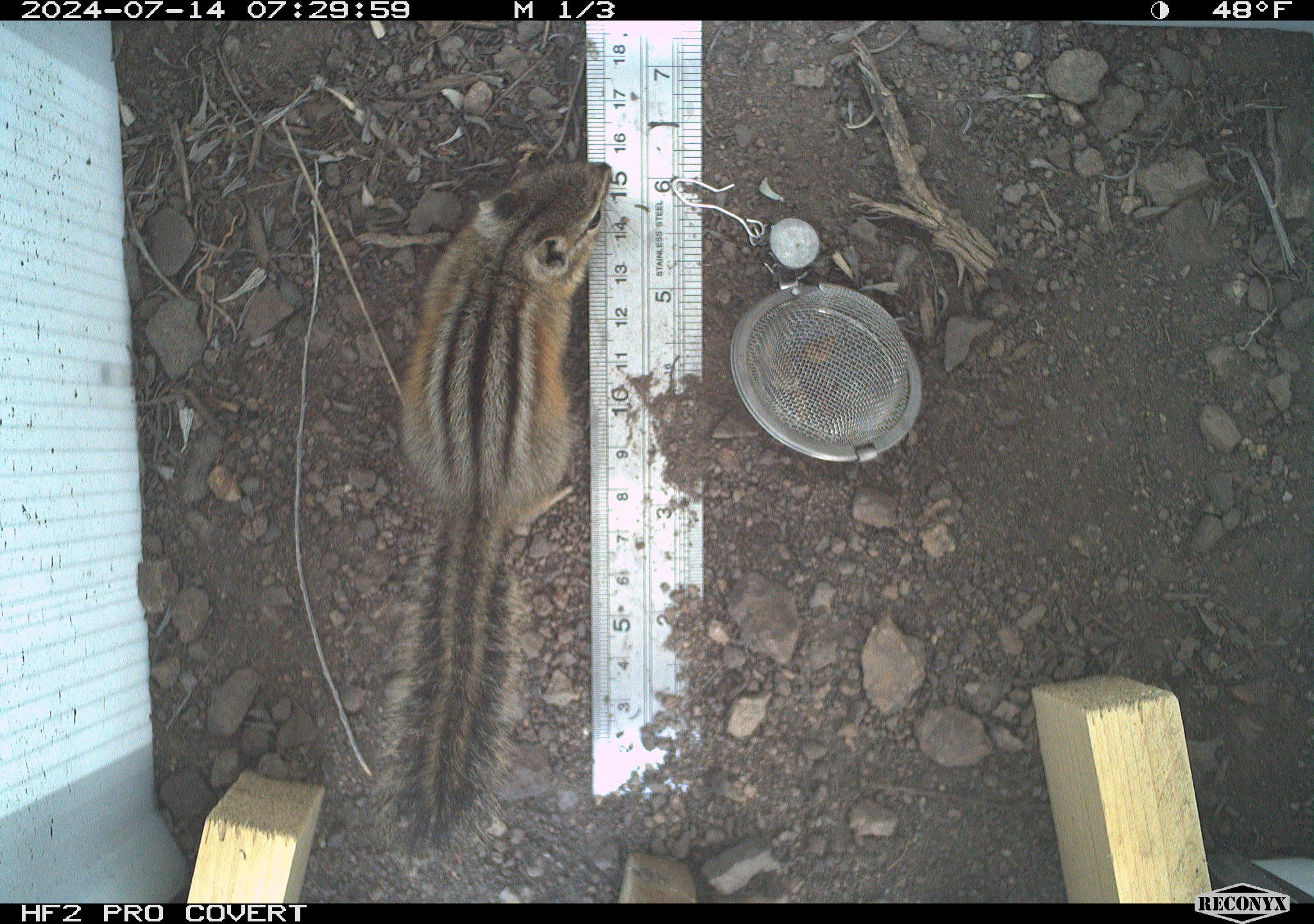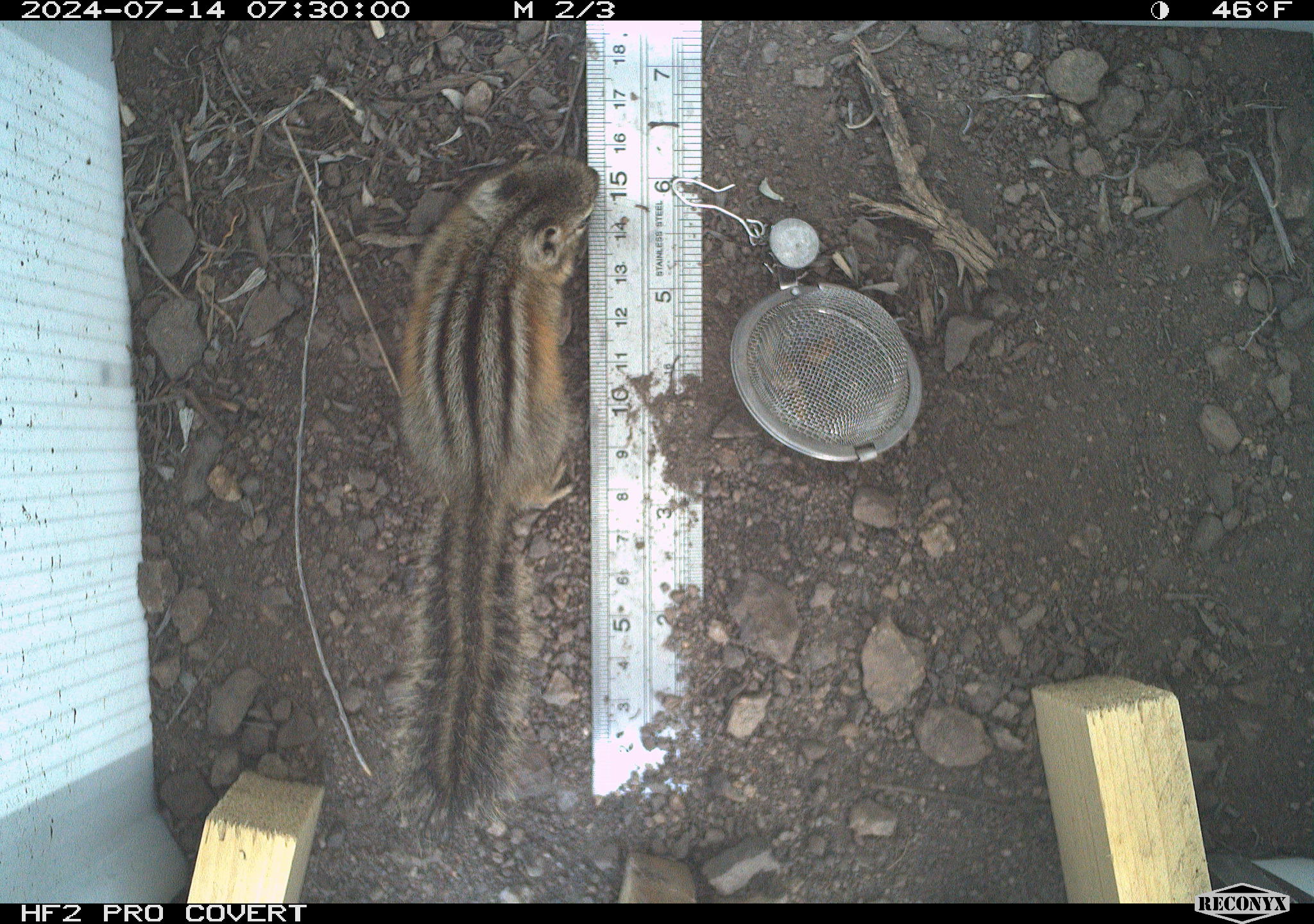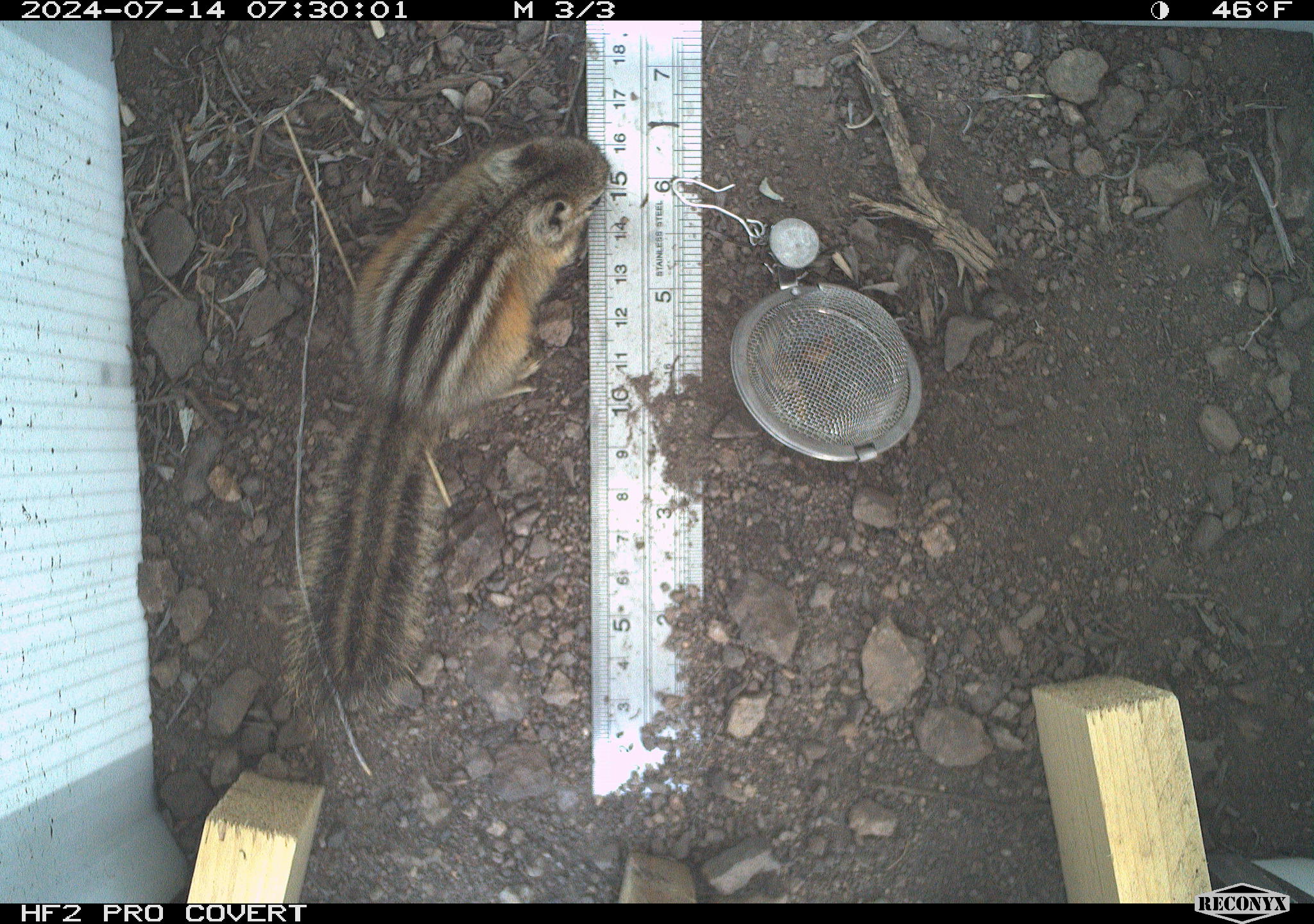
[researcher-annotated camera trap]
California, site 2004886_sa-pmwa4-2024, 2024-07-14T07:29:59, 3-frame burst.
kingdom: Animalia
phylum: Chordata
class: Mammalia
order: Rodentia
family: Sciuridae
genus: Neotamias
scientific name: Neotamias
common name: western chipmunks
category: neotamias species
Neotamias species (western chipmunks) (Neotamias).